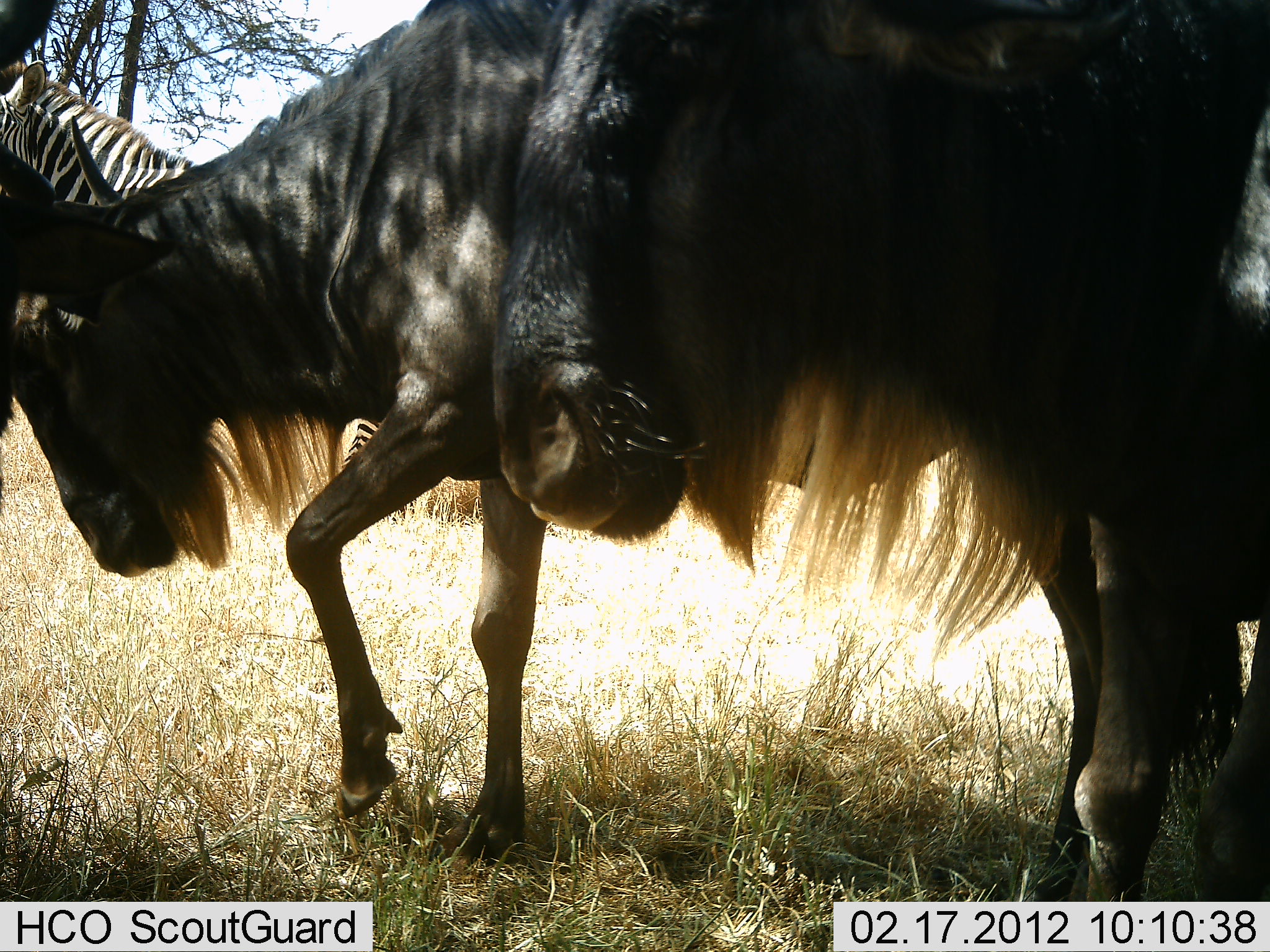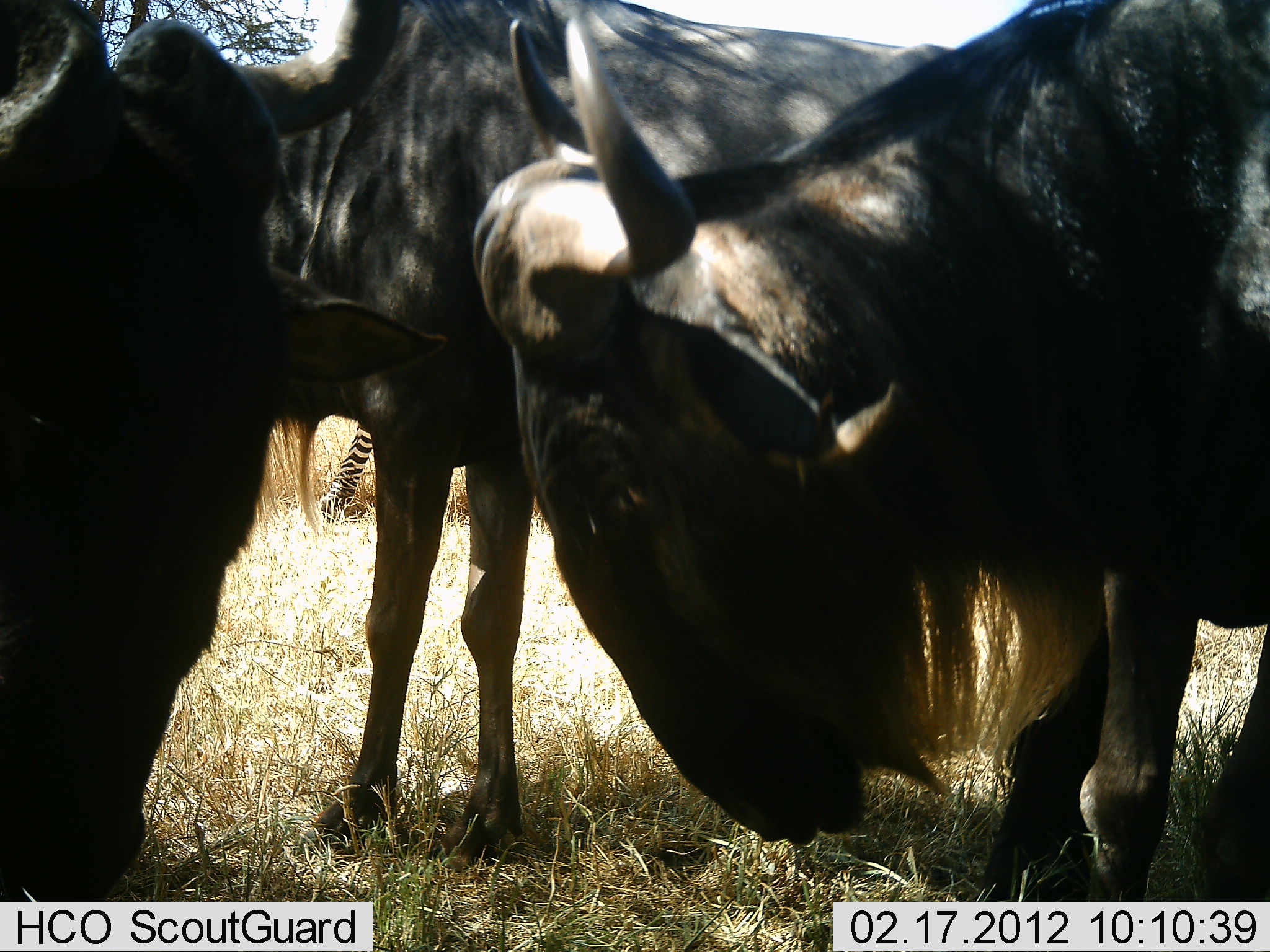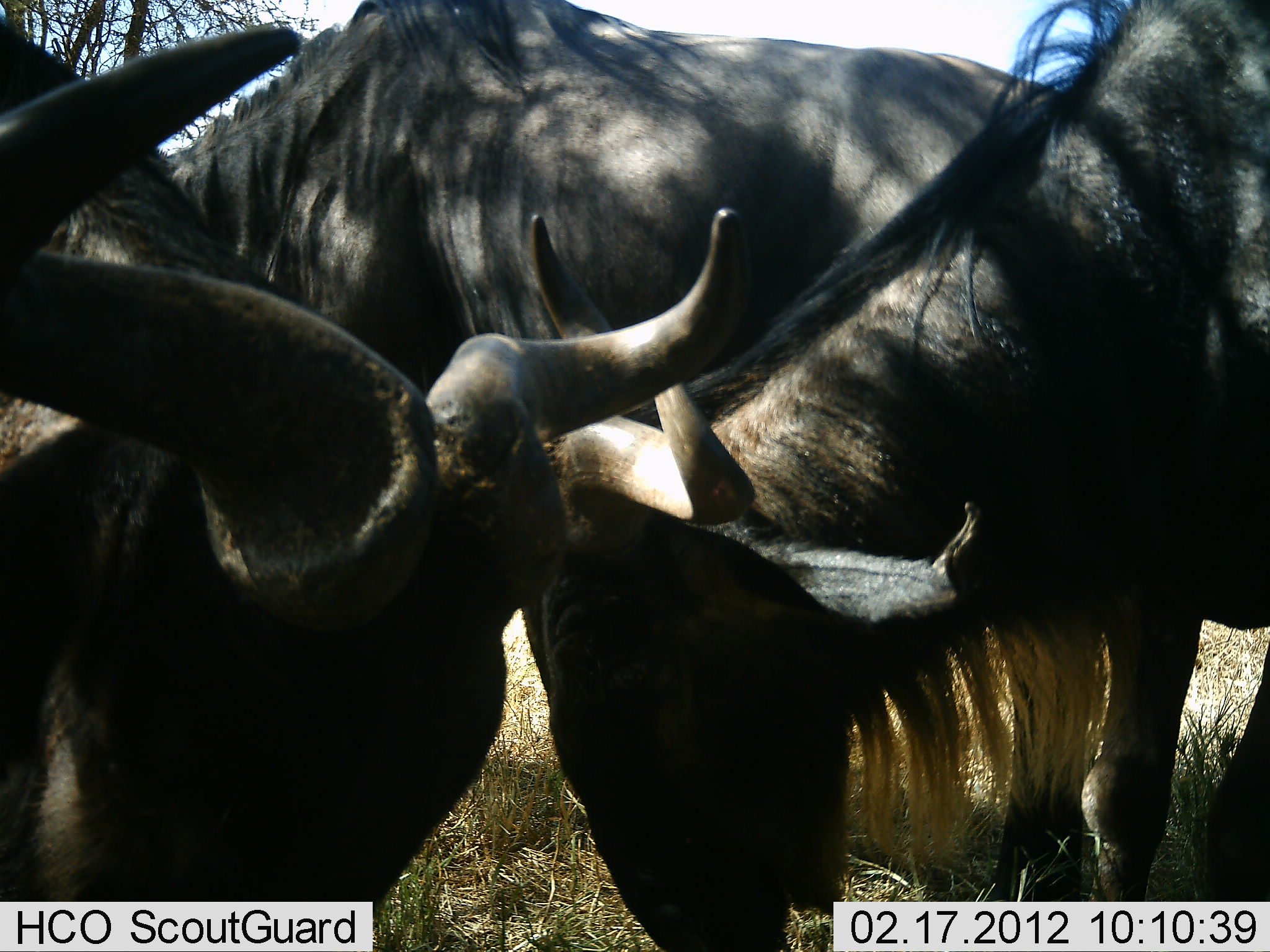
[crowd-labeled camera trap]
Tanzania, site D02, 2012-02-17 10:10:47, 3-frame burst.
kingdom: Animalia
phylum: Chordata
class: Mammalia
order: Artiodactyla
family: Bovidae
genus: Connochaetes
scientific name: Connochaetes taurinus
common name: blue wildebeest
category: wildebeest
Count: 3.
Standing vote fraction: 50%.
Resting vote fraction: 0%.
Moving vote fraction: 19%.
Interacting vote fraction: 24%.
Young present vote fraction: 0%.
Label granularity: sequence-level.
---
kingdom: Animalia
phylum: Chordata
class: Mammalia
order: Perissodactyla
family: Equidae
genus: Equus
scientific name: Equus quagga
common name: plains zebra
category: zebra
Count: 1.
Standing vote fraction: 84%.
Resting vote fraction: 0%.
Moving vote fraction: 13%.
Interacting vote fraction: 3%.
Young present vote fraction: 0%.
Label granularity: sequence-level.